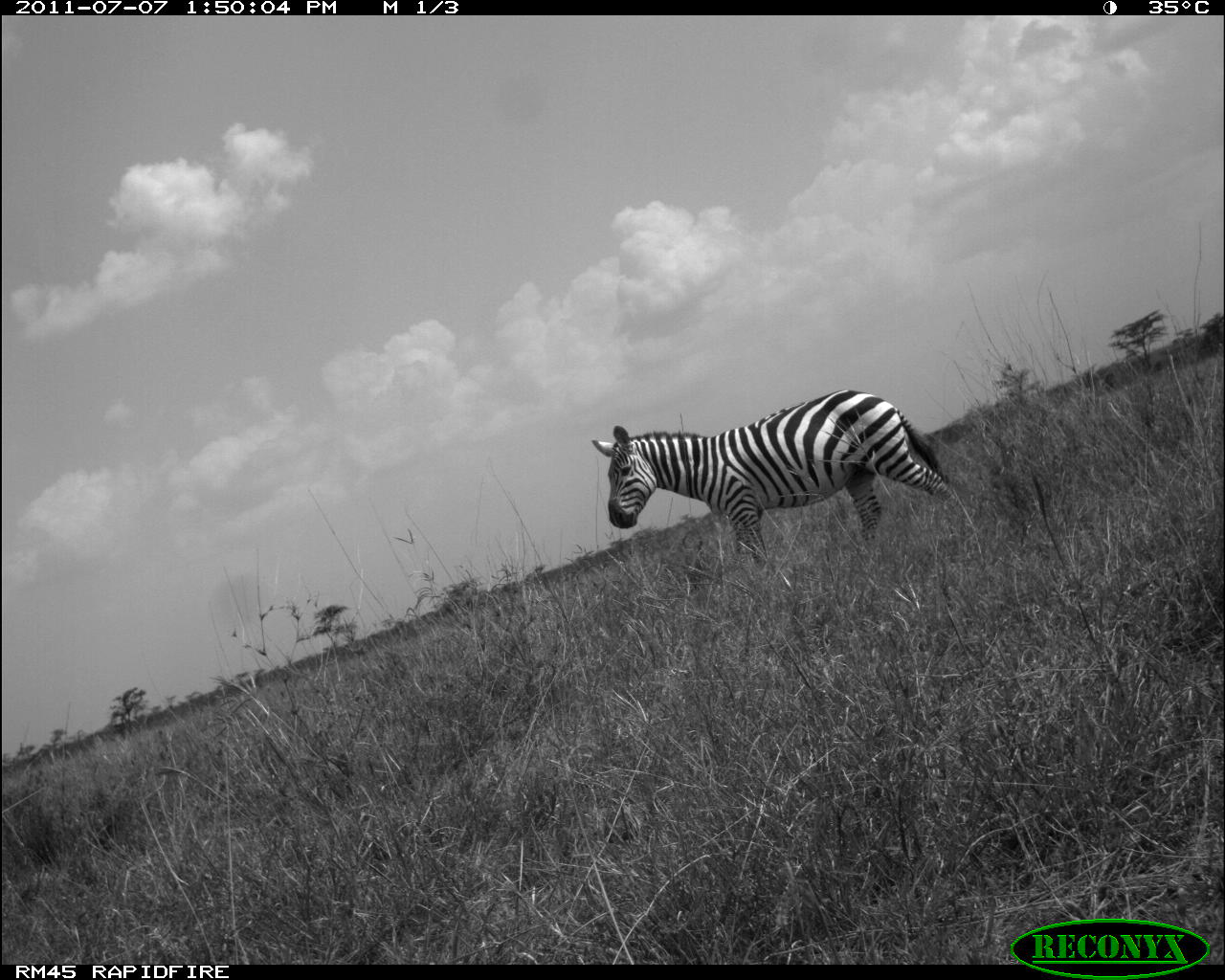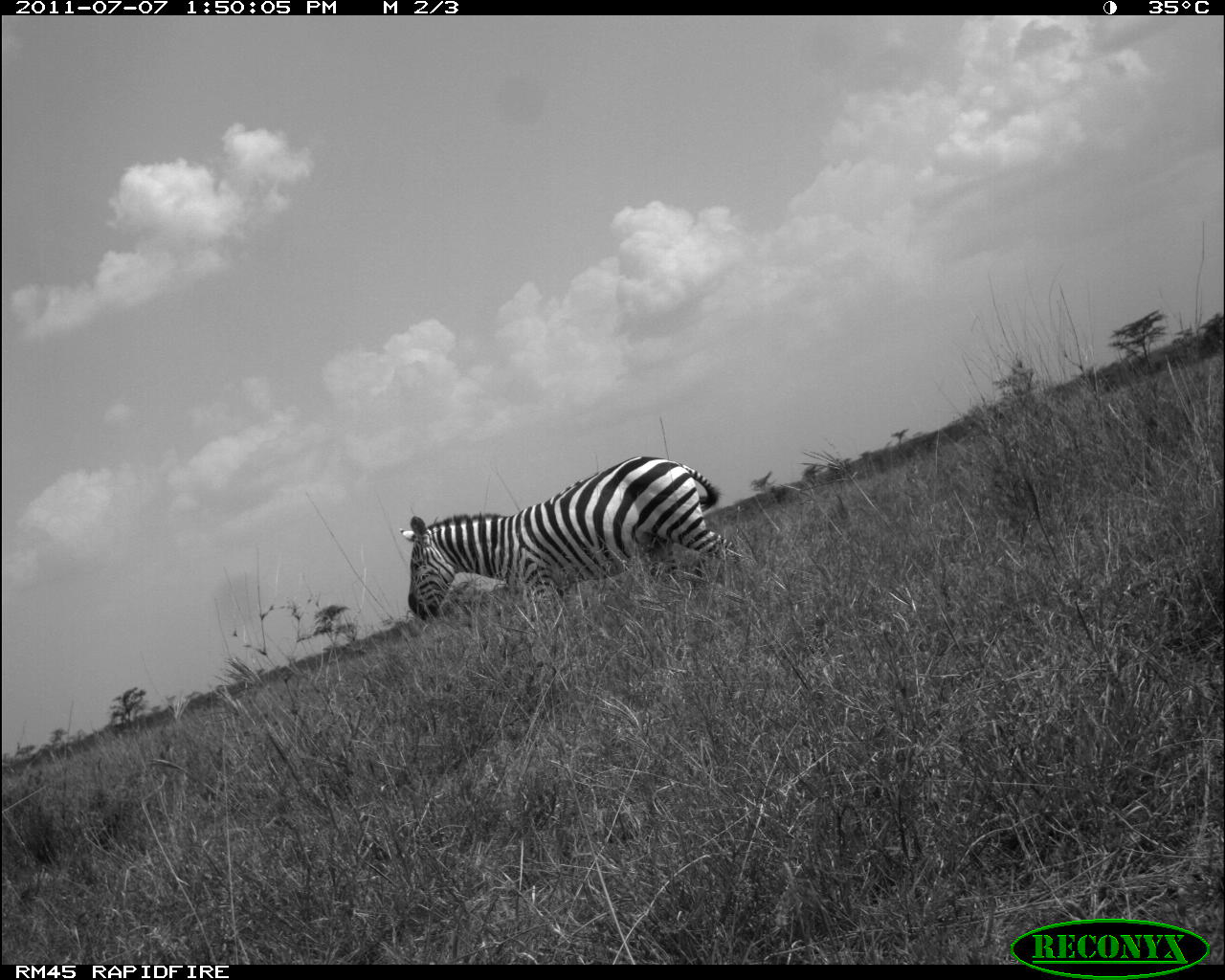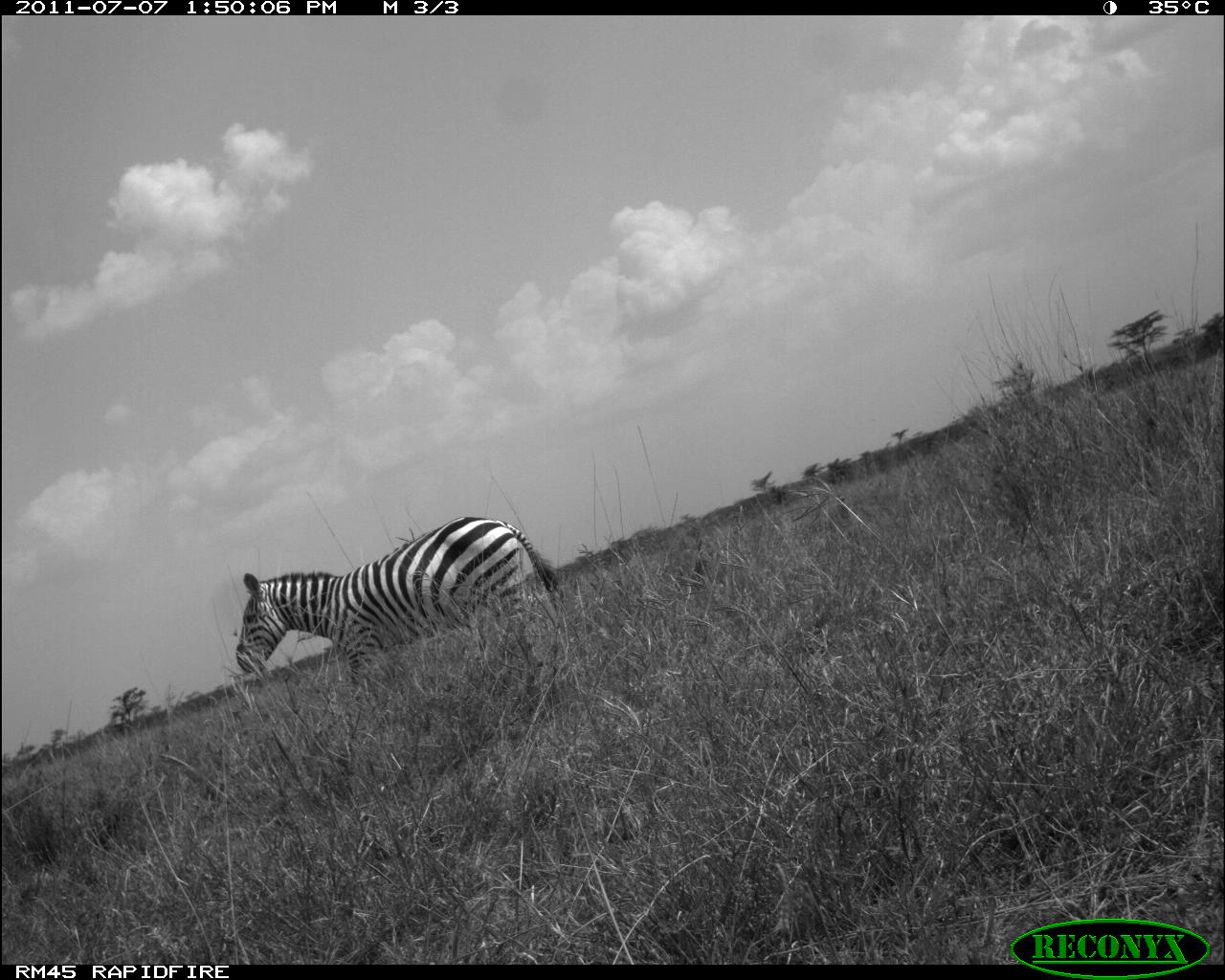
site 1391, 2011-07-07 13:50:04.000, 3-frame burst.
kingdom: Animalia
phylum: Chordata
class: Mammalia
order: Perissodactyla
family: Equidae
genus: Equus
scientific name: Equus quagga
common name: plains zebra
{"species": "Equus quagga (plains zebra)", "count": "1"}